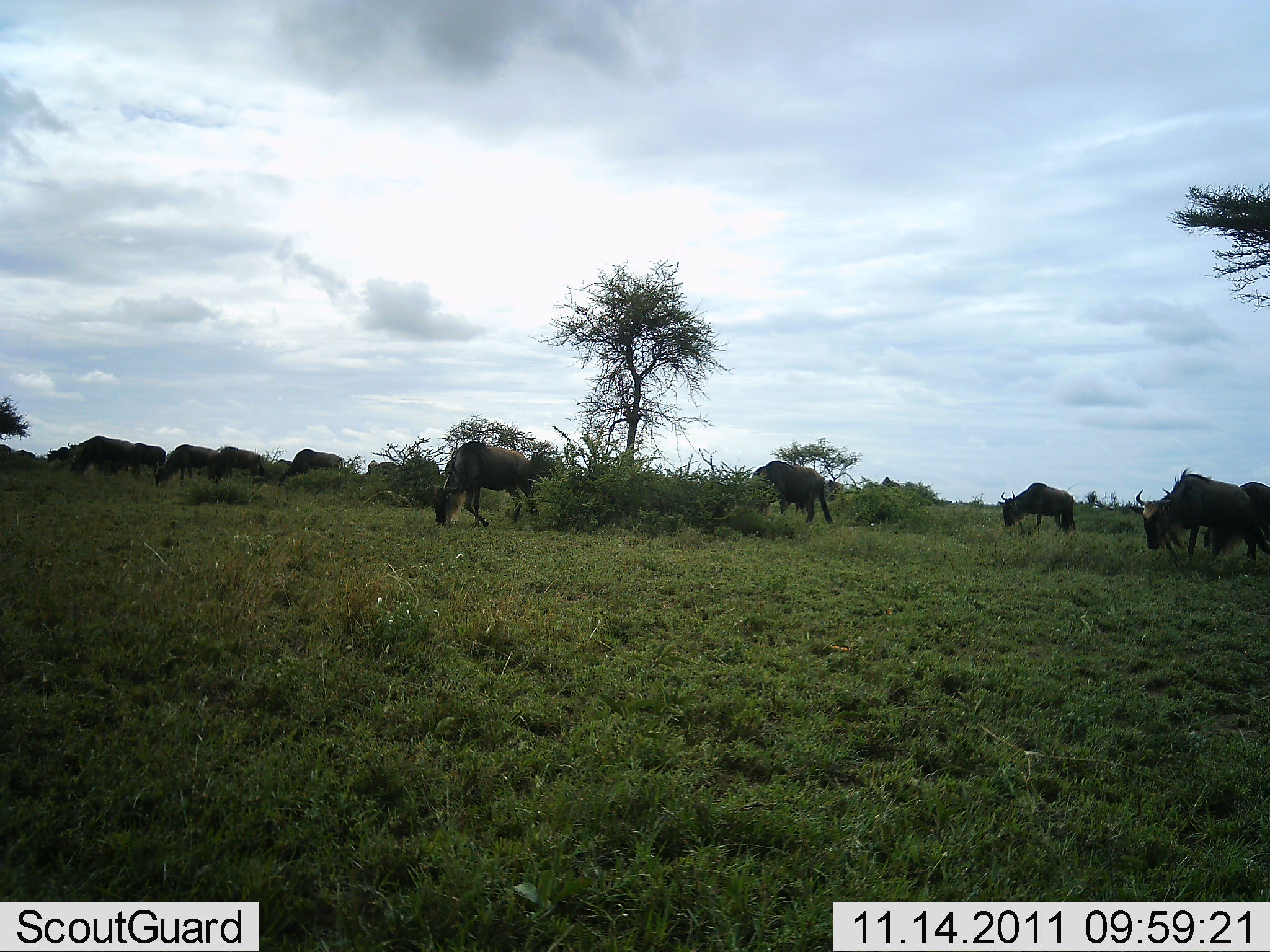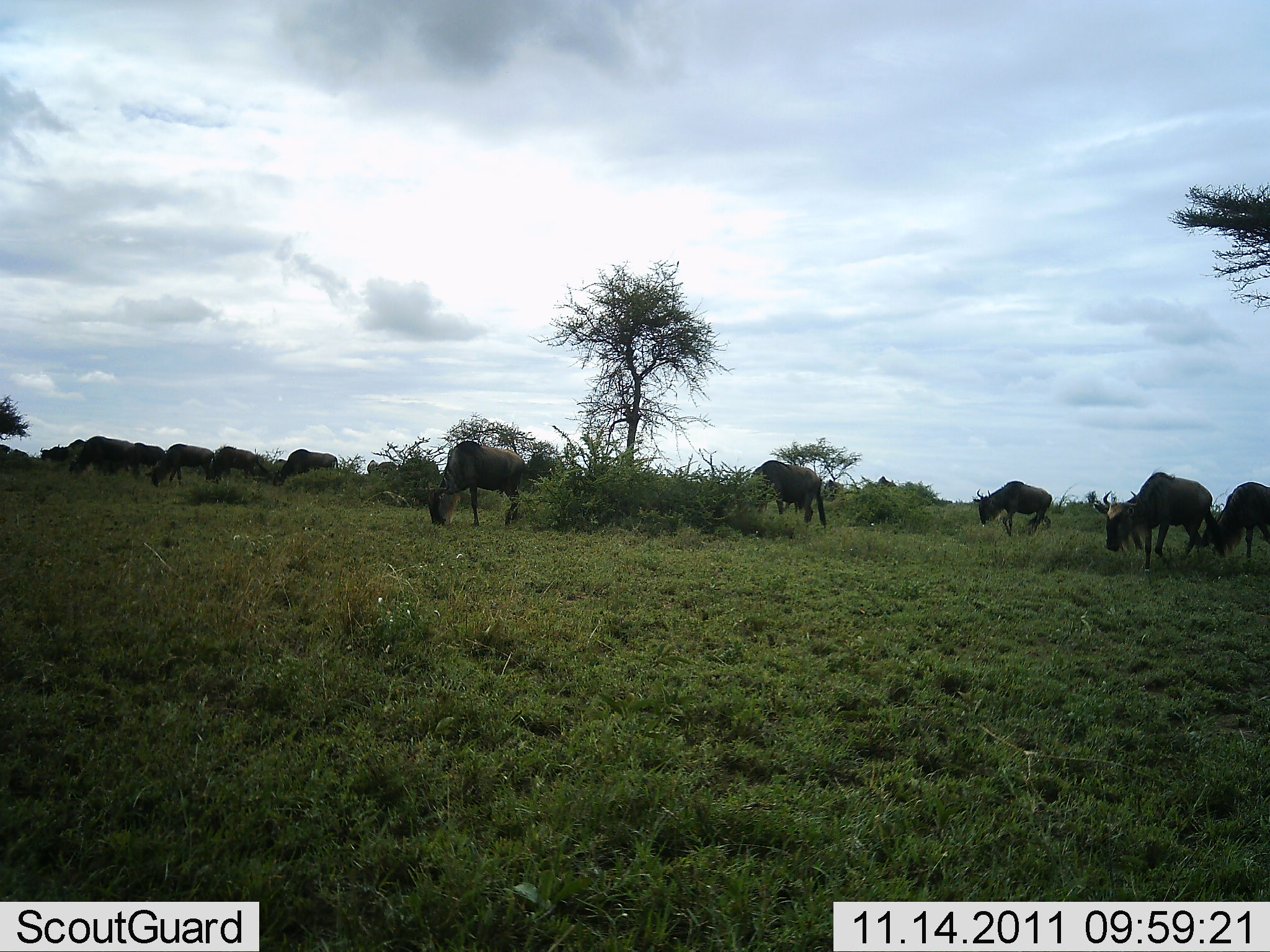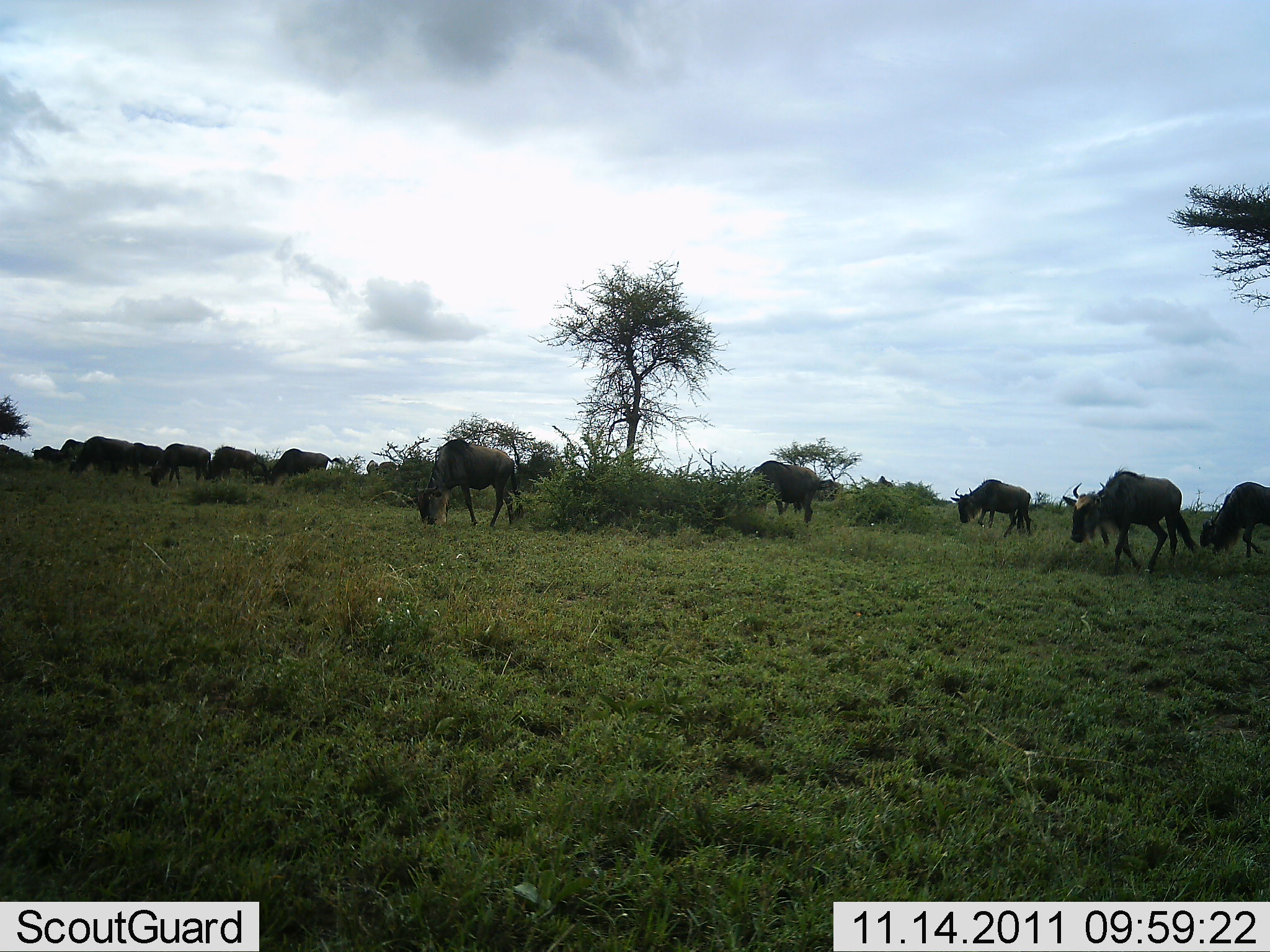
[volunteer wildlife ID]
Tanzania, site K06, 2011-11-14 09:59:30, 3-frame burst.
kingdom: Animalia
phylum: Chordata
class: Mammalia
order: Artiodactyla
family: Bovidae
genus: Connochaetes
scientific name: Connochaetes taurinus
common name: blue wildebeest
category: wildebeest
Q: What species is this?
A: Wildebeest (blue wildebeest) (Connochaetes taurinus).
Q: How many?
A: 11-50.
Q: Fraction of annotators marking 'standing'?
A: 18%.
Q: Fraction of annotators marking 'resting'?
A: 0%.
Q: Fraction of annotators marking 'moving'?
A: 64%.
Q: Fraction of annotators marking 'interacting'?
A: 0%.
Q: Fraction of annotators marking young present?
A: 0%.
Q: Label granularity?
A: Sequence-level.